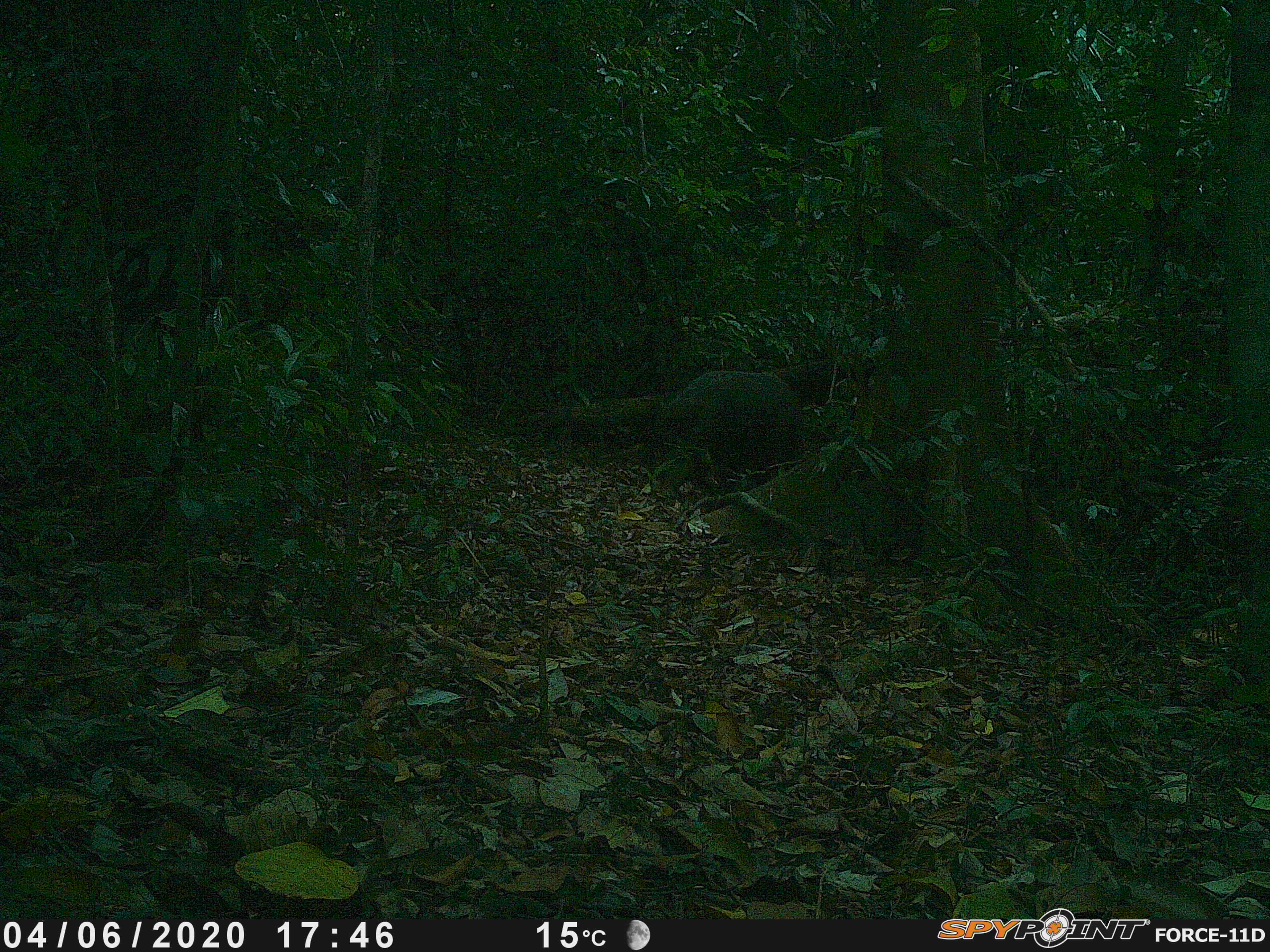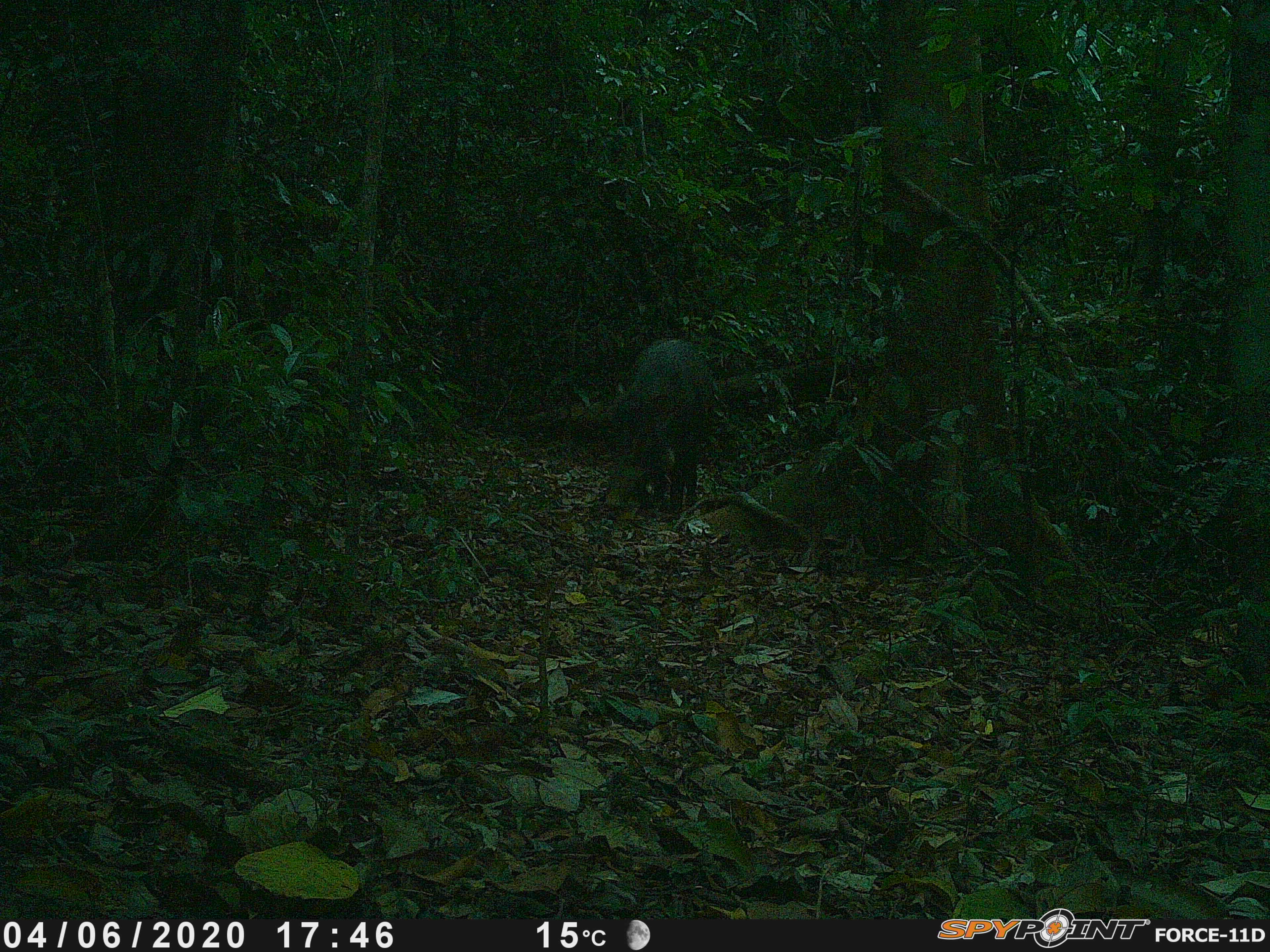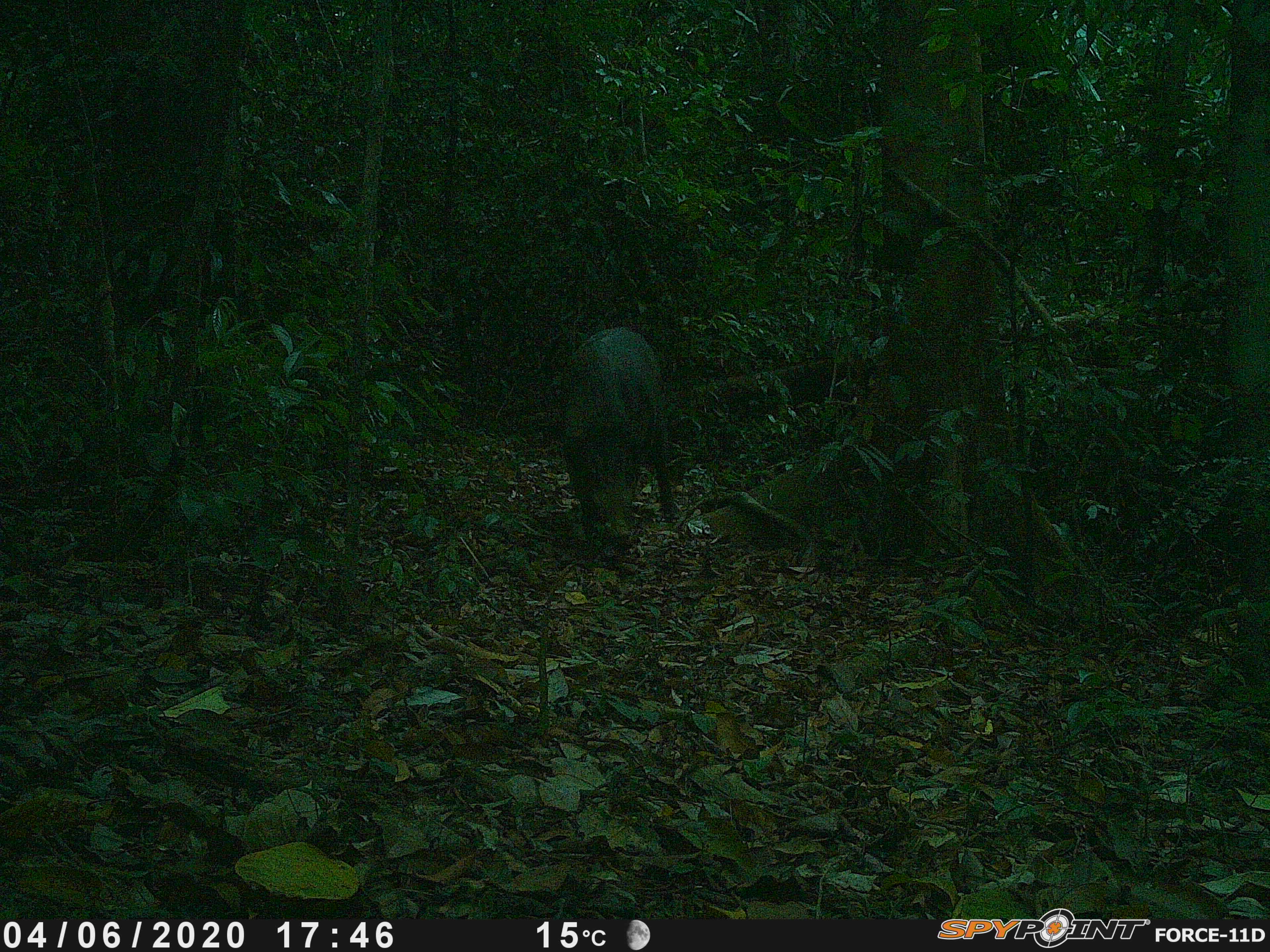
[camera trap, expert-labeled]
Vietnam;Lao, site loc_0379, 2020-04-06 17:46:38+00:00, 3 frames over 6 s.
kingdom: Animalia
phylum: Chordata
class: Mammalia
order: Artiodactyla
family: Suidae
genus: Sus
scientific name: Sus scrofa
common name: eurasian wild pig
Eurasian wild pig (Sus scrofa). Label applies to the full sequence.